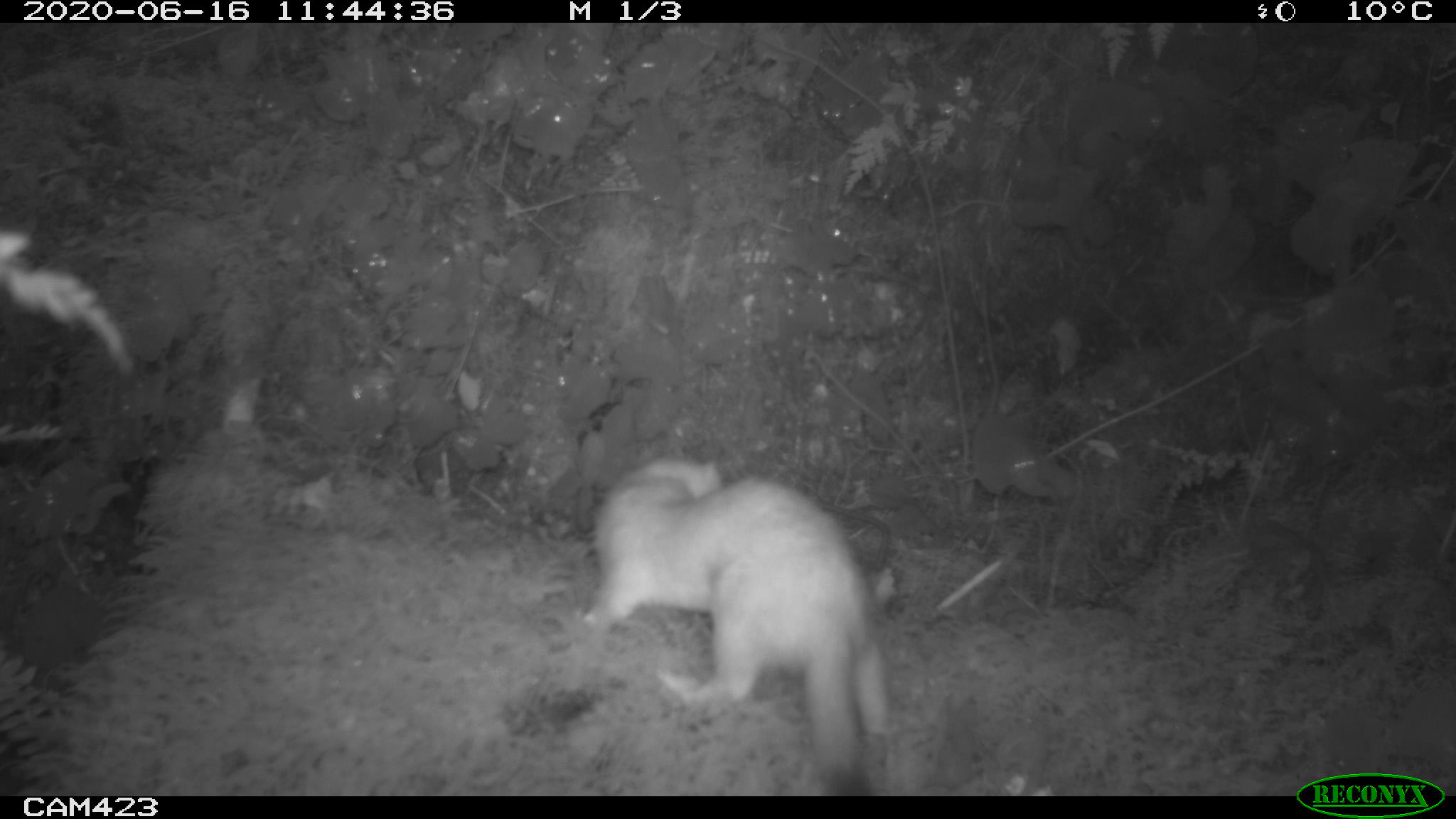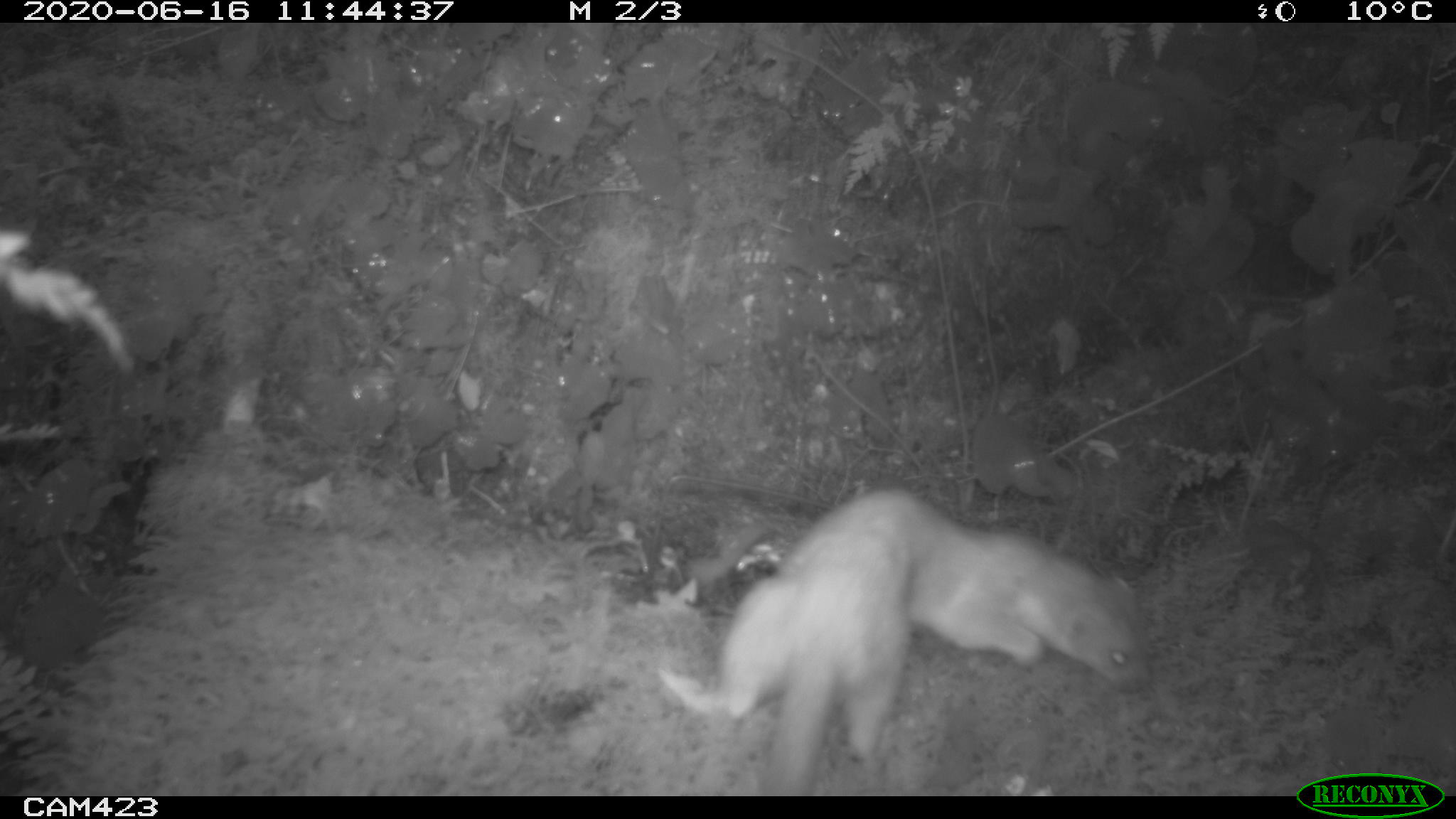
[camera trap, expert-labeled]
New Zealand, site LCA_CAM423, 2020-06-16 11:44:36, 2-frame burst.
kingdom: Animalia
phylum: Chordata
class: Mammalia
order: Carnivora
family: Mustelidae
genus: Mustela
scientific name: Mustela erminea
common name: stoat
Stoat (Mustela erminea).